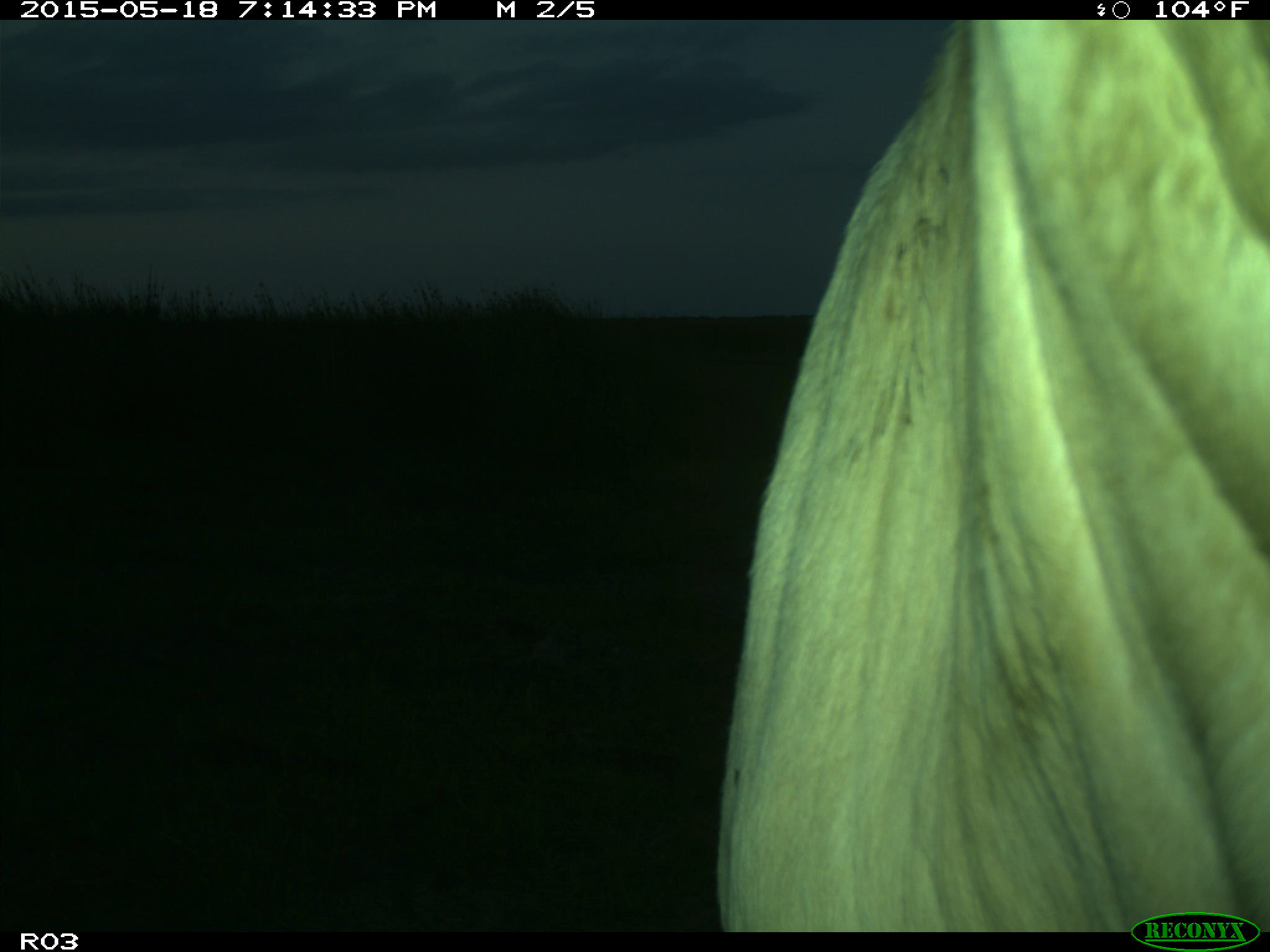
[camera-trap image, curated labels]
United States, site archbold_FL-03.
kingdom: Animalia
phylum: Chordata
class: Mammalia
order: Artiodactyla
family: Bovidae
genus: Bos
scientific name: Bos taurus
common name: domestic cow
Bos taurus (domestic cow).